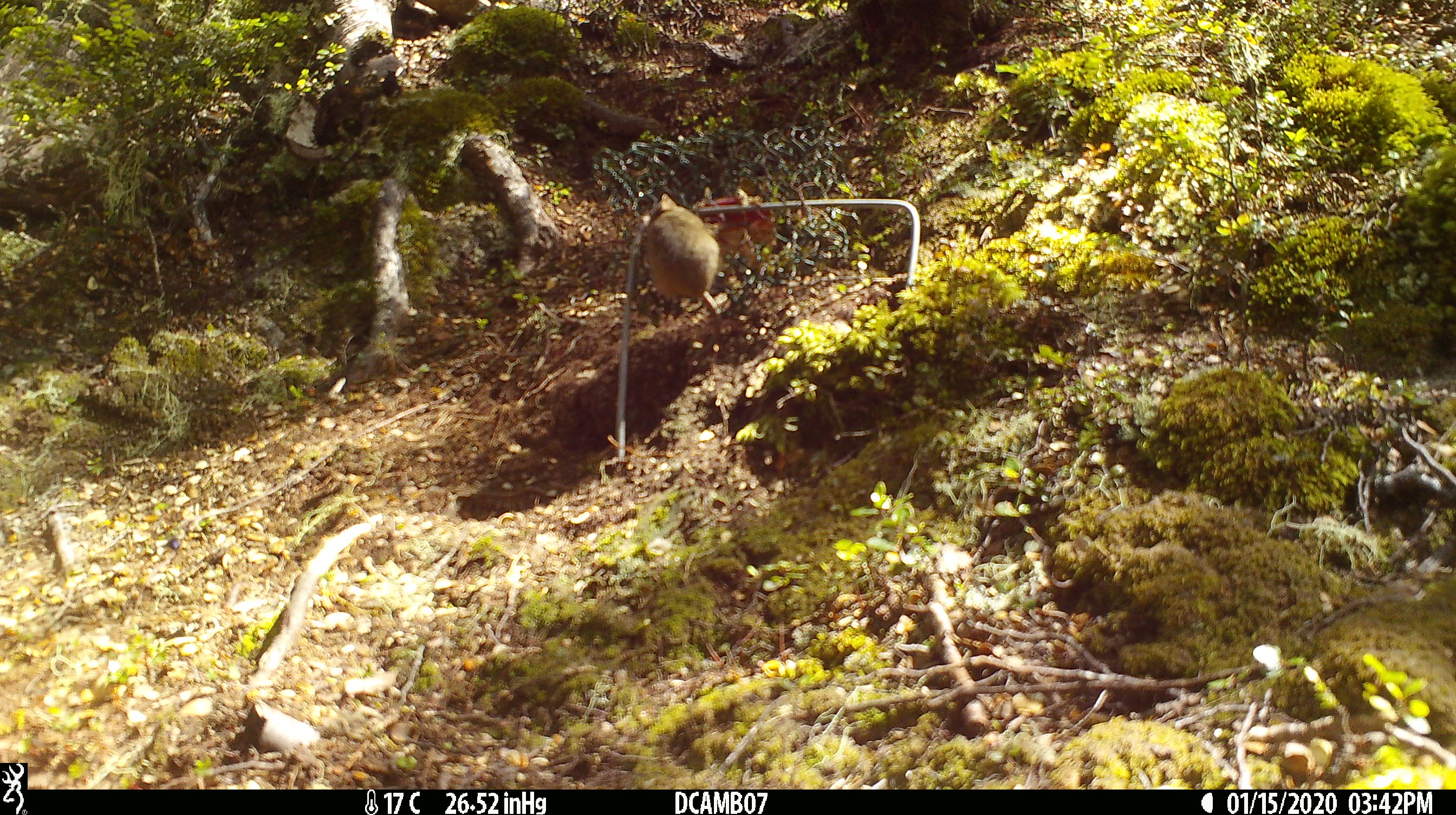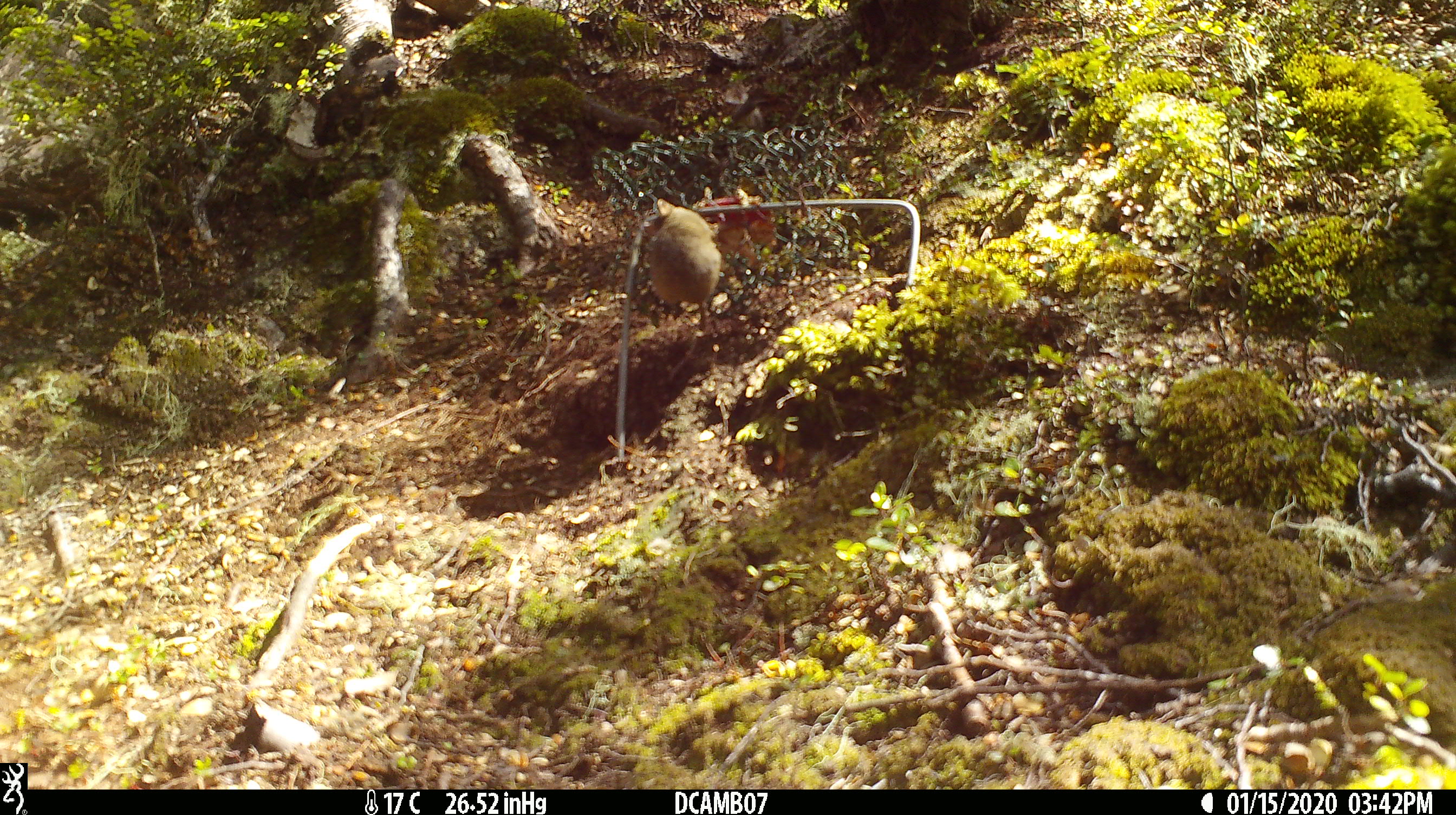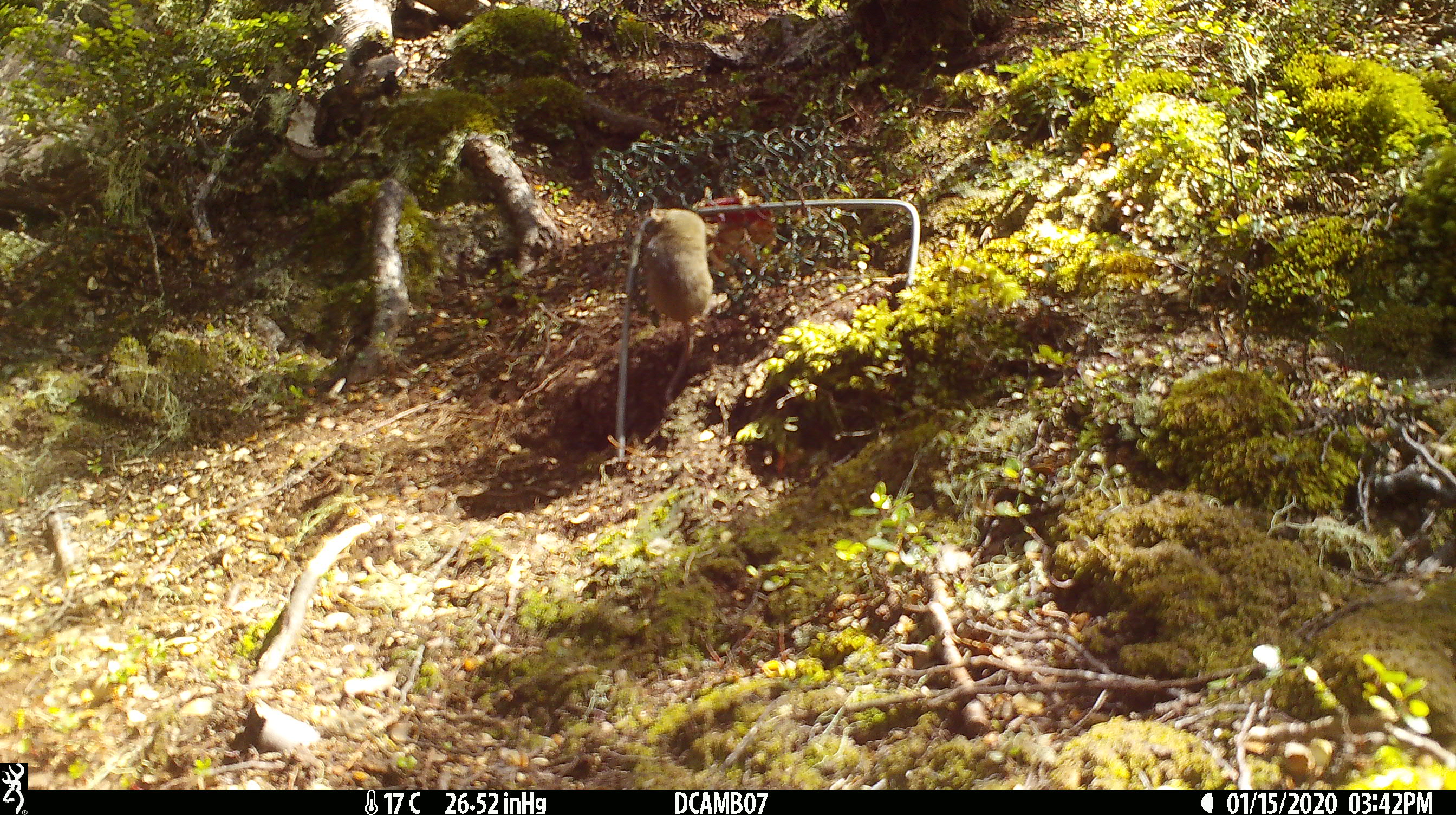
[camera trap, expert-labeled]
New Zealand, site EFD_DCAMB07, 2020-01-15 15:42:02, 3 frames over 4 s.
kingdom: Animalia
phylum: Chordata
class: Mammalia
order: Rodentia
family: Muridae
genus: Mus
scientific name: Mus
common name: mouse